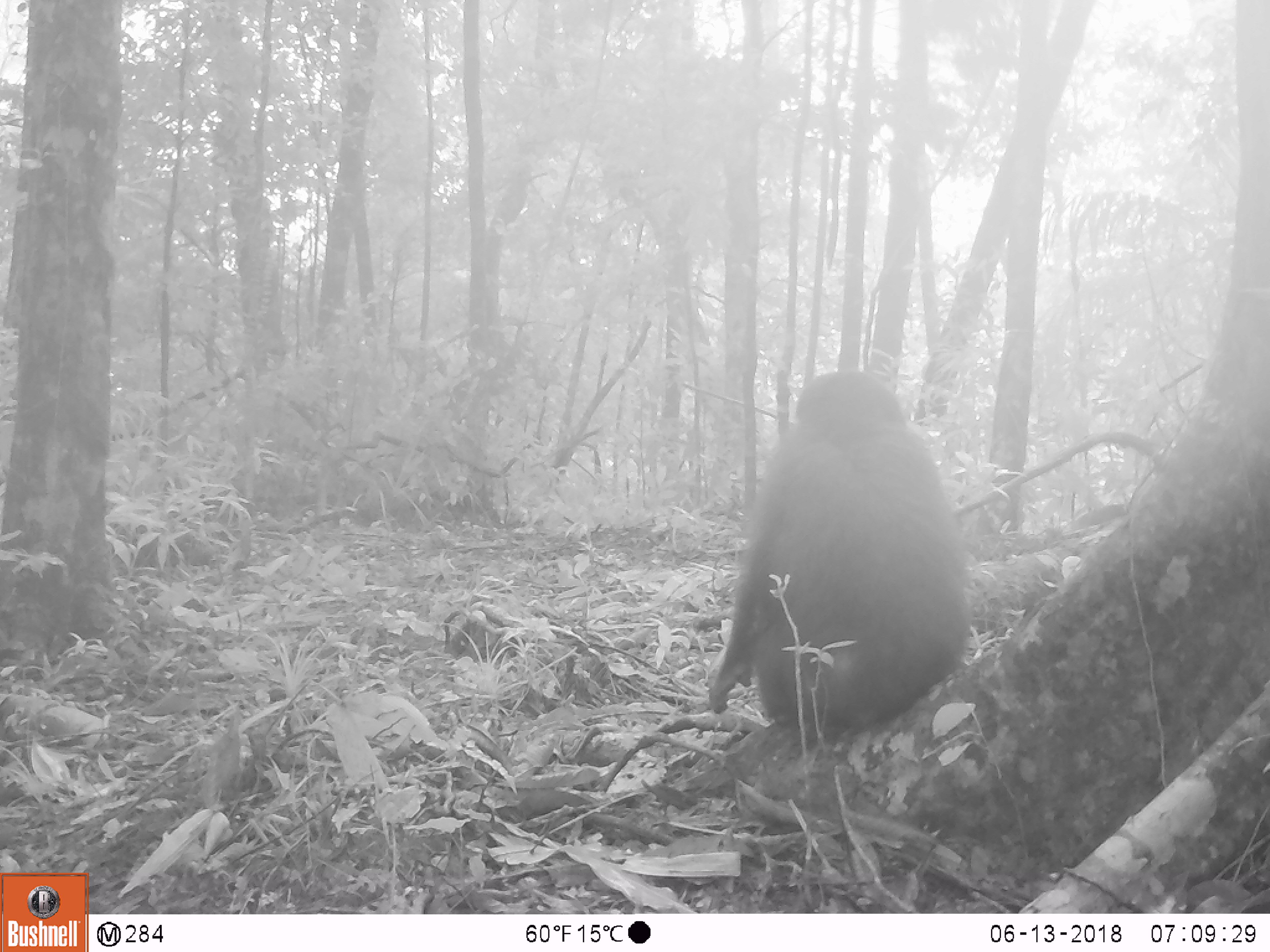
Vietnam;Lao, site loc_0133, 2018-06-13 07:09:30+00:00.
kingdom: Animalia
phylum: Chordata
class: Mammalia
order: Primates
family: Cercopithecidae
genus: Macaca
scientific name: Macaca arctoides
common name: stump-tailed macaque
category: stump tailed macaque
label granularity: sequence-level